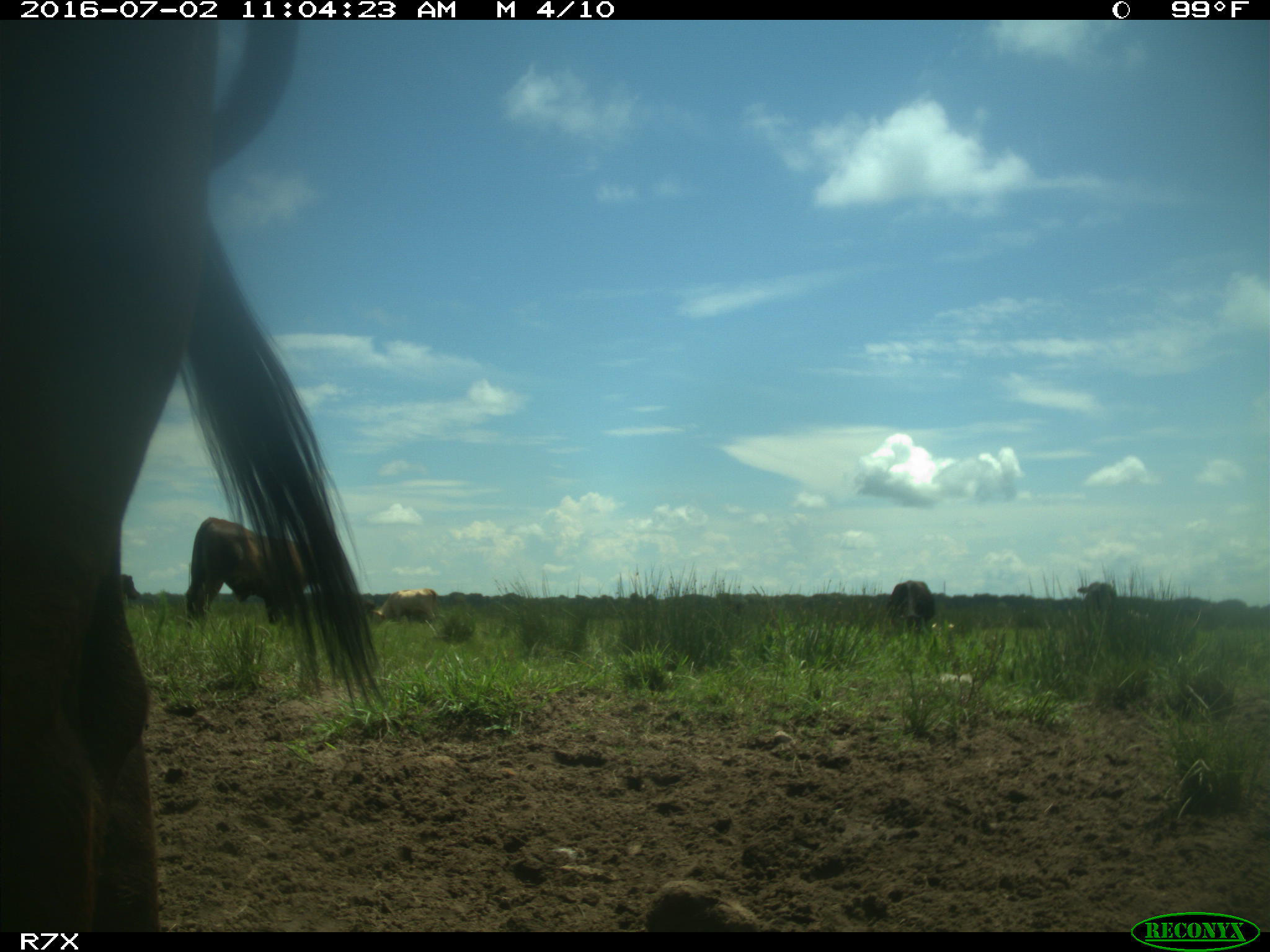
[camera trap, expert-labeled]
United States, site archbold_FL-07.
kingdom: Animalia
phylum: Chordata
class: Mammalia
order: Artiodactyla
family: Bovidae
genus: Bos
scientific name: Bos taurus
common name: domestic cow